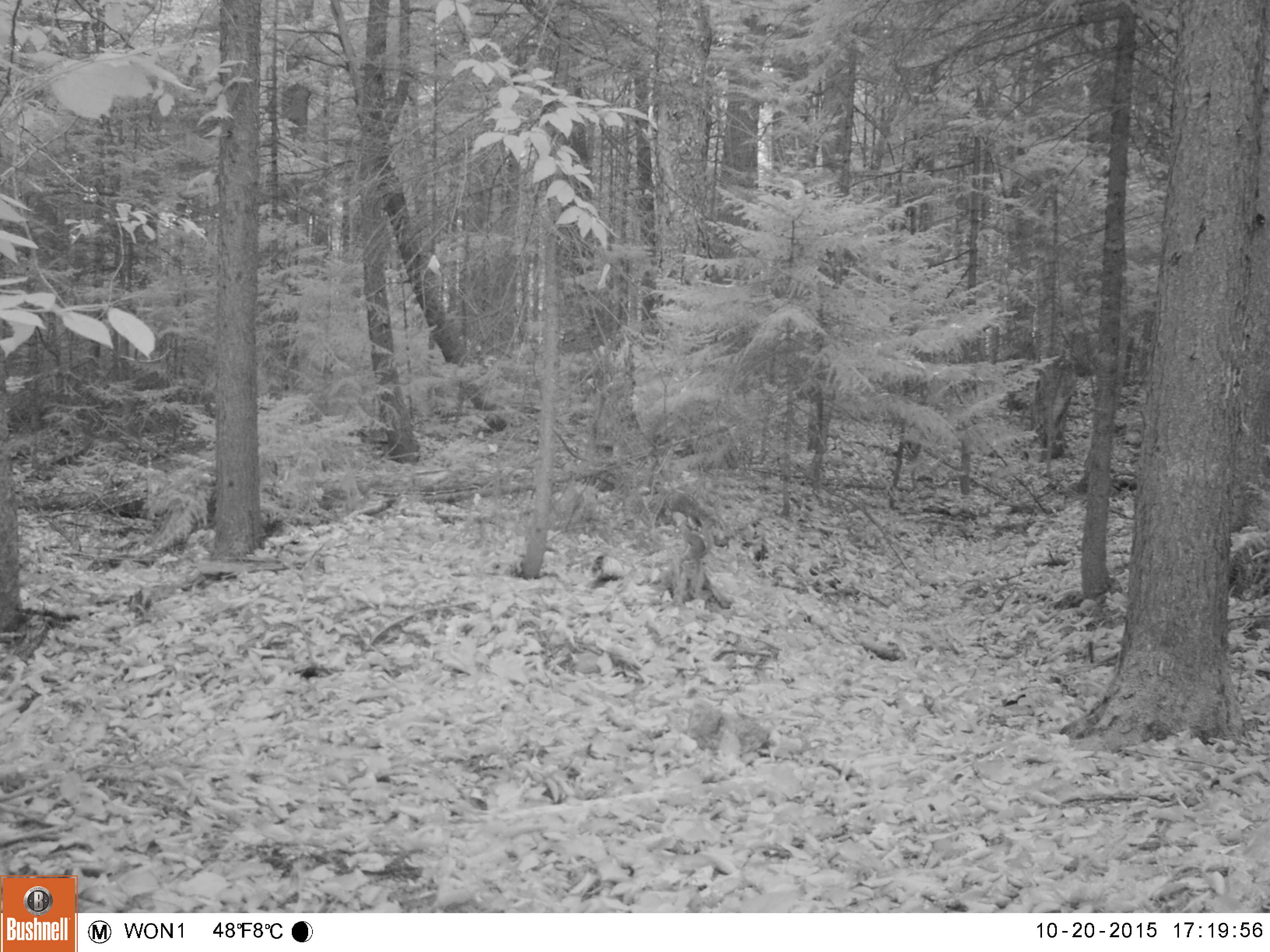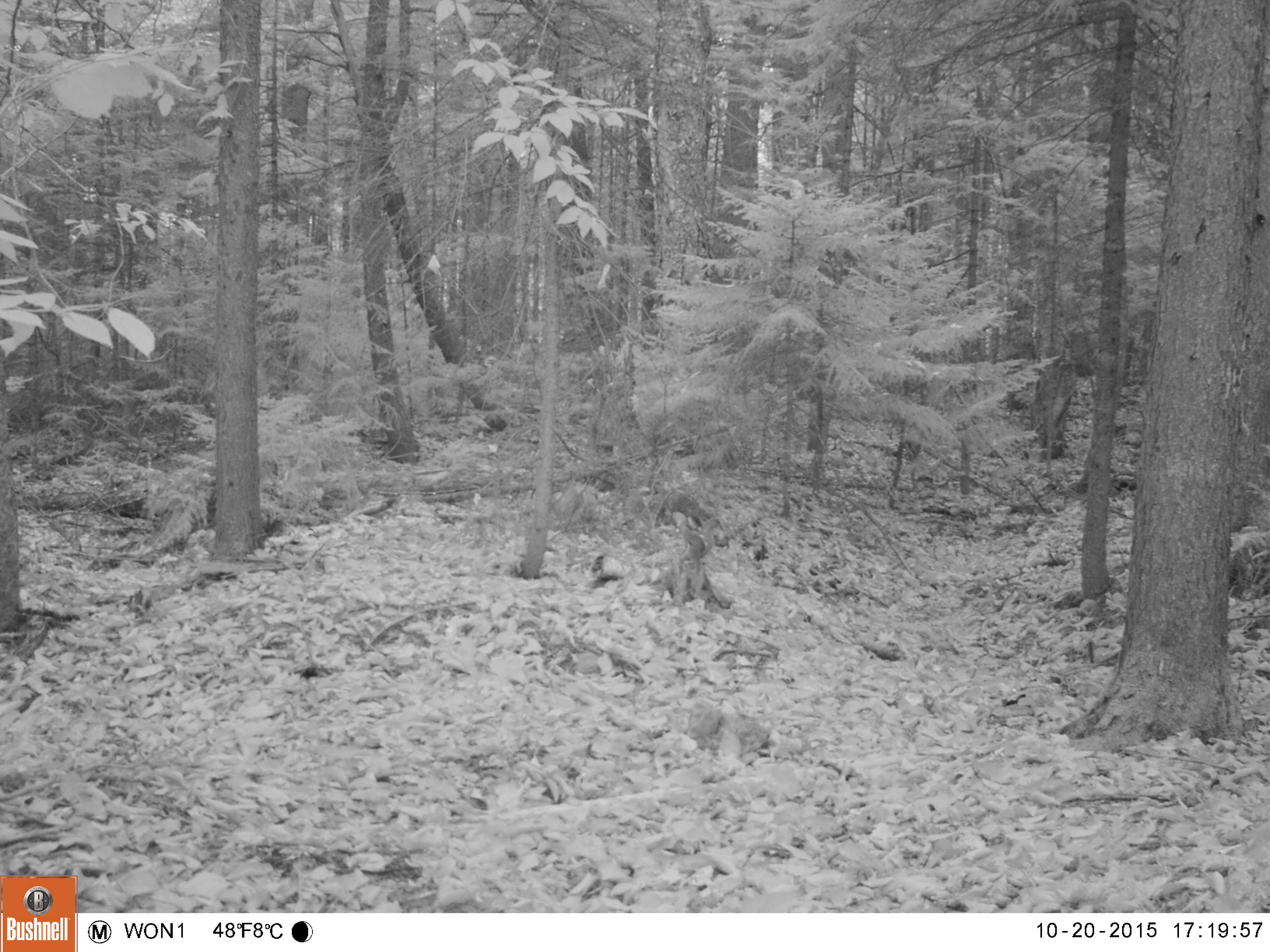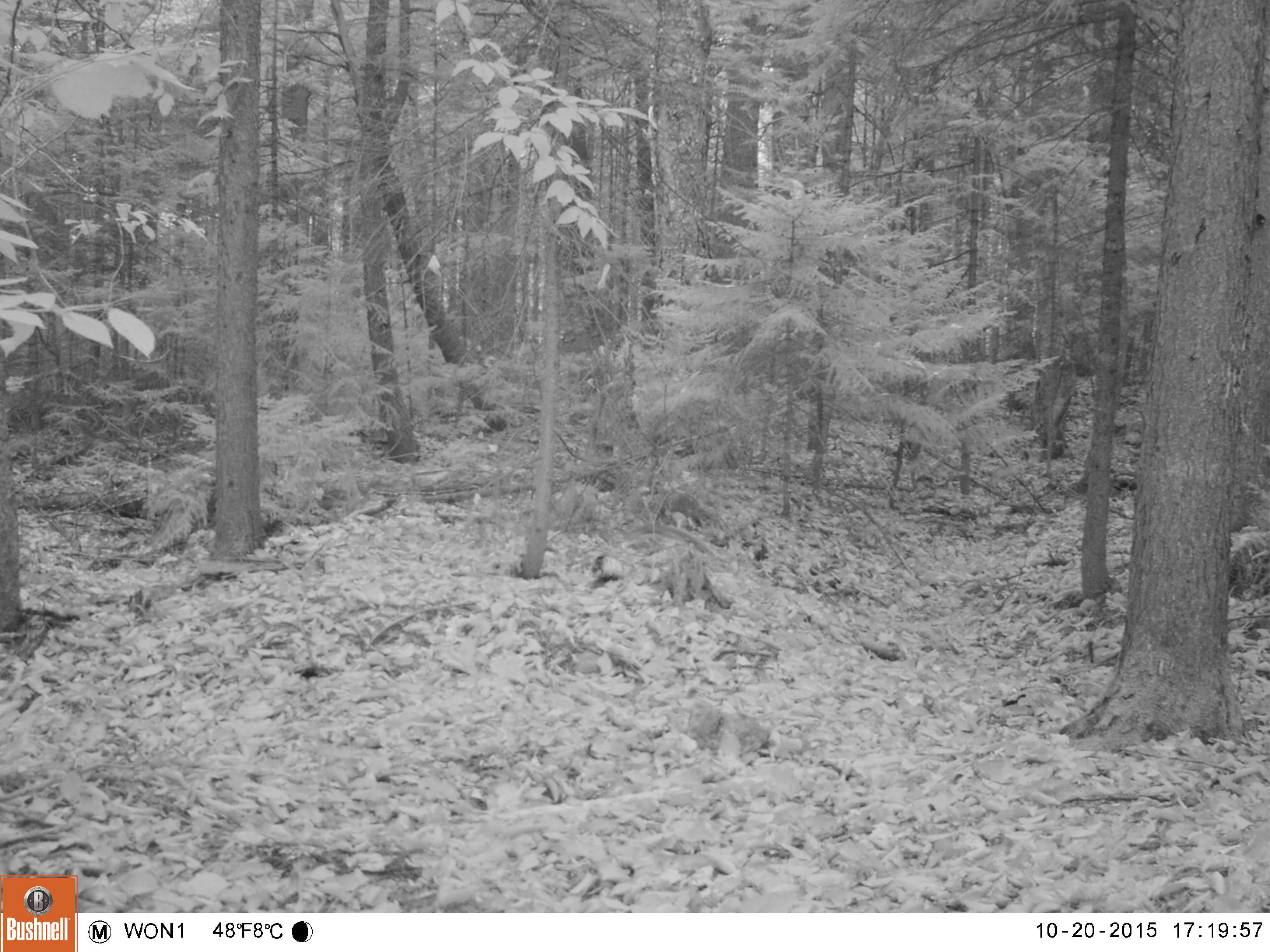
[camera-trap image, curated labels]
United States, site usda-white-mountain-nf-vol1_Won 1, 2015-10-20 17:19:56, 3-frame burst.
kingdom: Animalia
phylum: Chordata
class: Mammalia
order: Rodentia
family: Sciuridae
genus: Tamiasciurus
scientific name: Tamiasciurus hudsonicus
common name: red squirrel